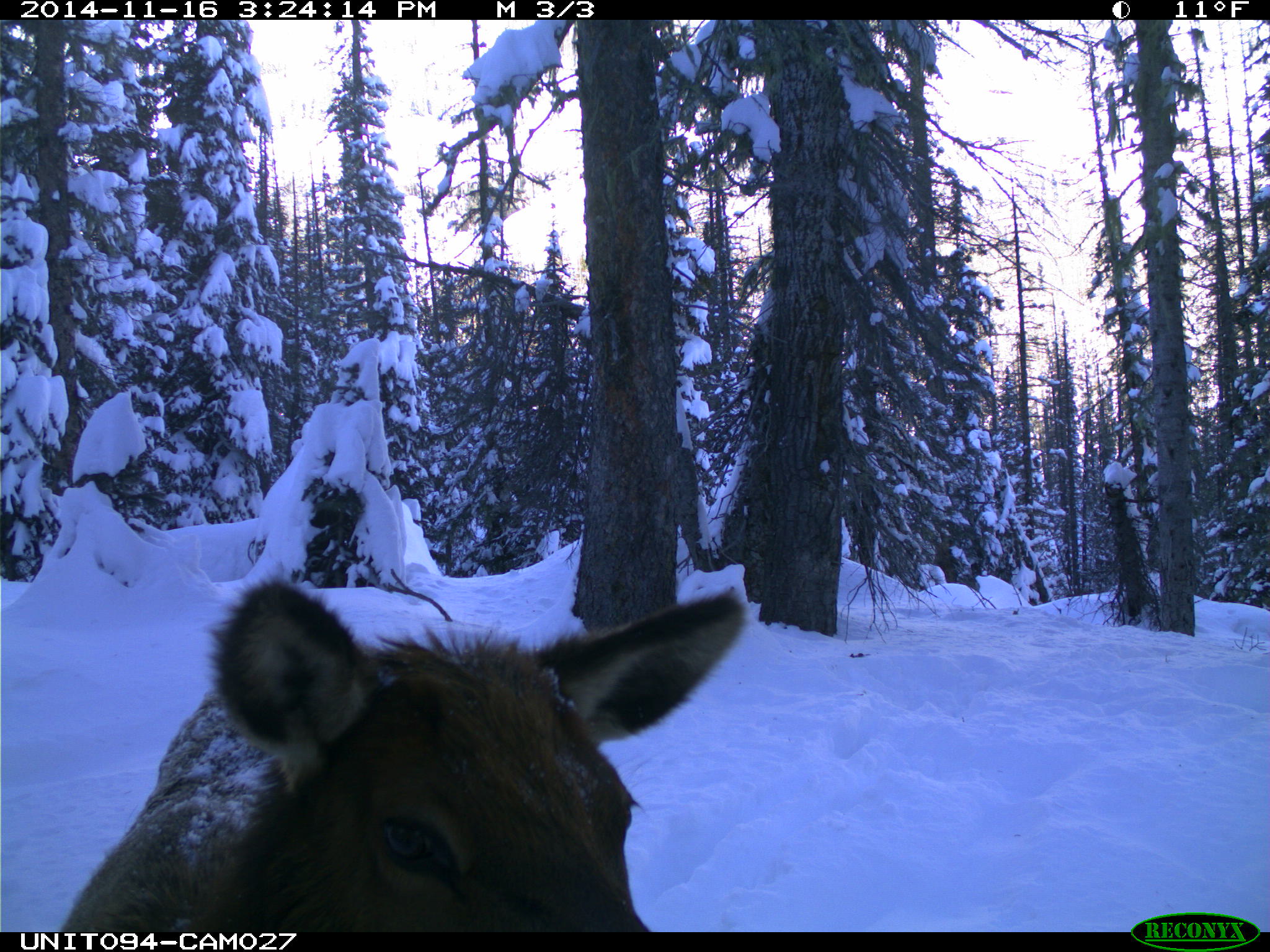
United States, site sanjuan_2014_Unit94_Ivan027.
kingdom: Animalia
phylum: Chordata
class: Mammalia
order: Artiodactyla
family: Cervidae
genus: Cervus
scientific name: Cervus elaphus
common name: red deer